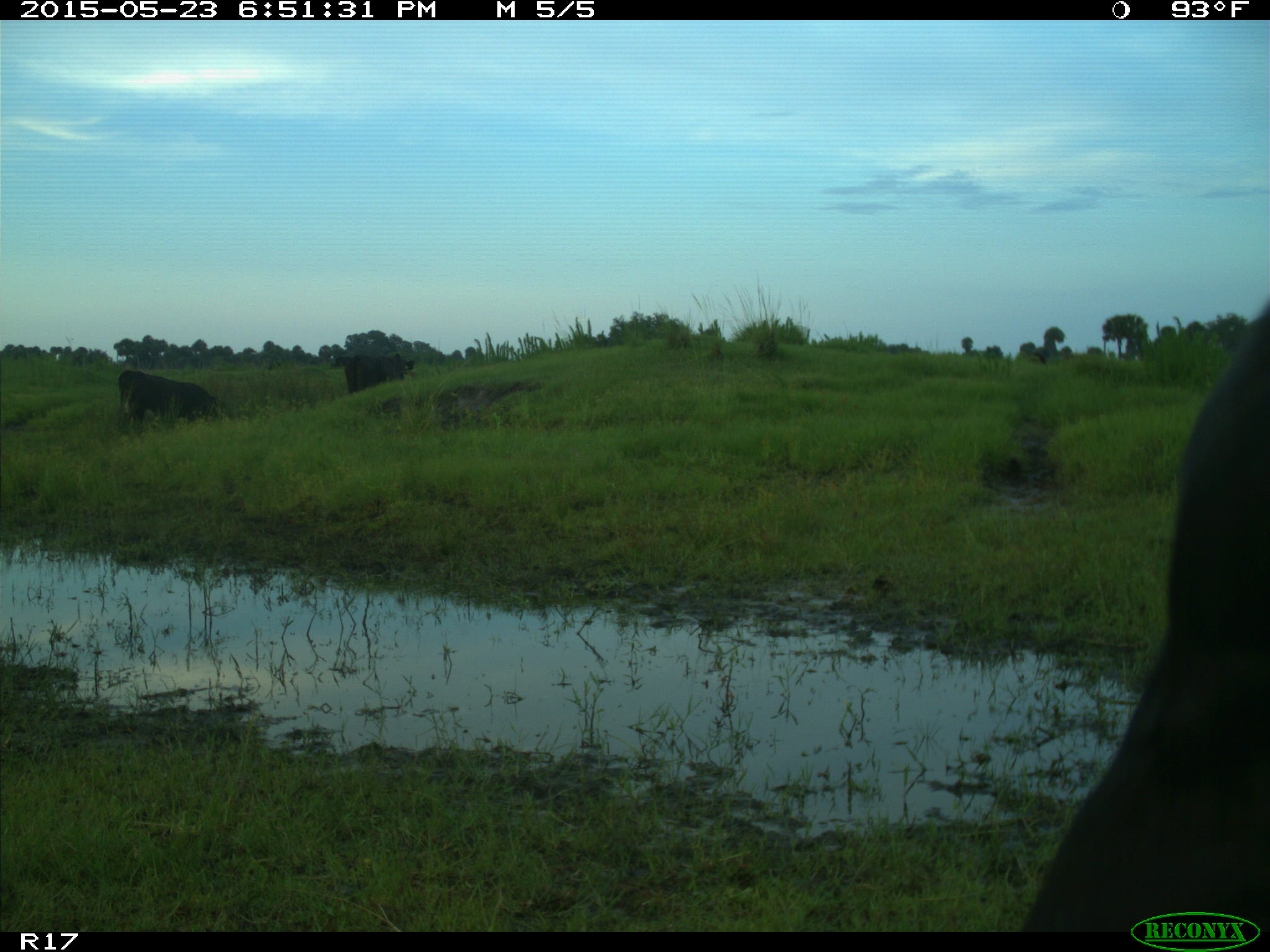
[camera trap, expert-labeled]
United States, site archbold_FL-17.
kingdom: Animalia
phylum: Chordata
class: Mammalia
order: Artiodactyla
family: Bovidae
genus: Bos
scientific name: Bos taurus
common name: domestic cow